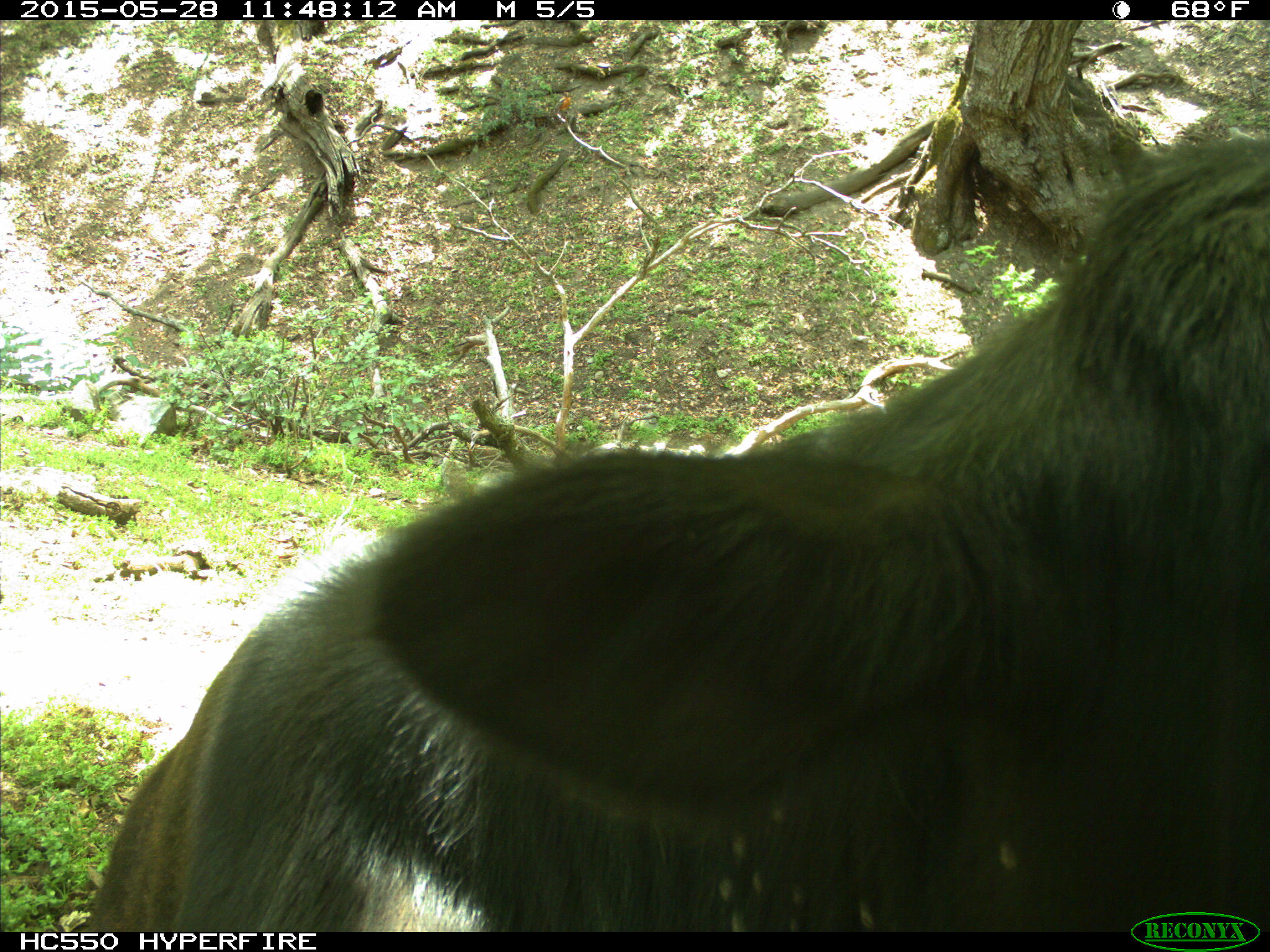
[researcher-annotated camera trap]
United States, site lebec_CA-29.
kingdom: Animalia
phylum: Chordata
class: Mammalia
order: Artiodactyla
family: Bovidae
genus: Bos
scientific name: Bos taurus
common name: domestic cow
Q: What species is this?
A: Bos taurus (domestic cow).